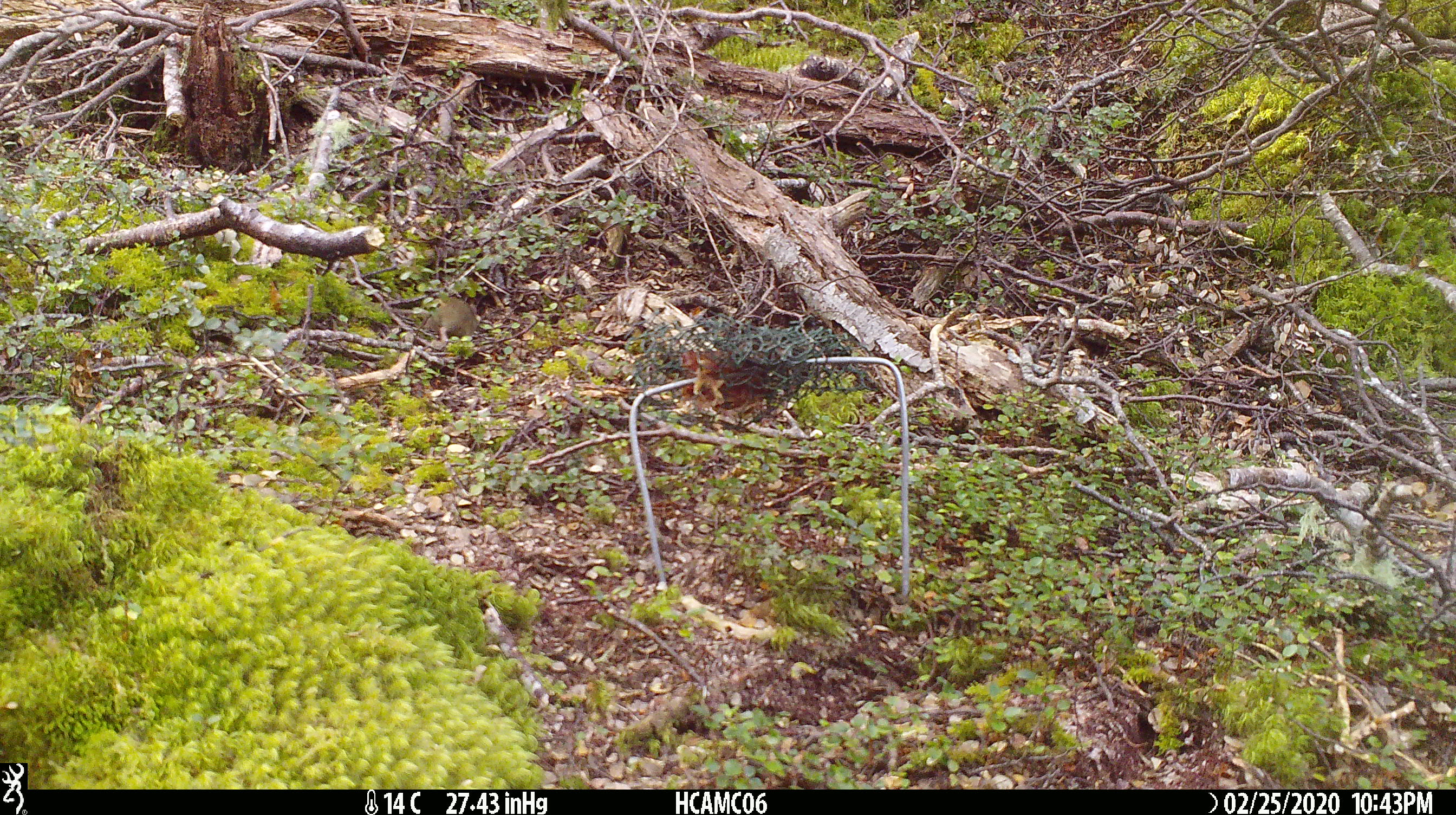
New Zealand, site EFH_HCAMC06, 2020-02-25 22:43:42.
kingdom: Animalia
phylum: Chordata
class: Mammalia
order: Rodentia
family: Muridae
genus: Mus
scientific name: Mus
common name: mouse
Mouse (Mus).